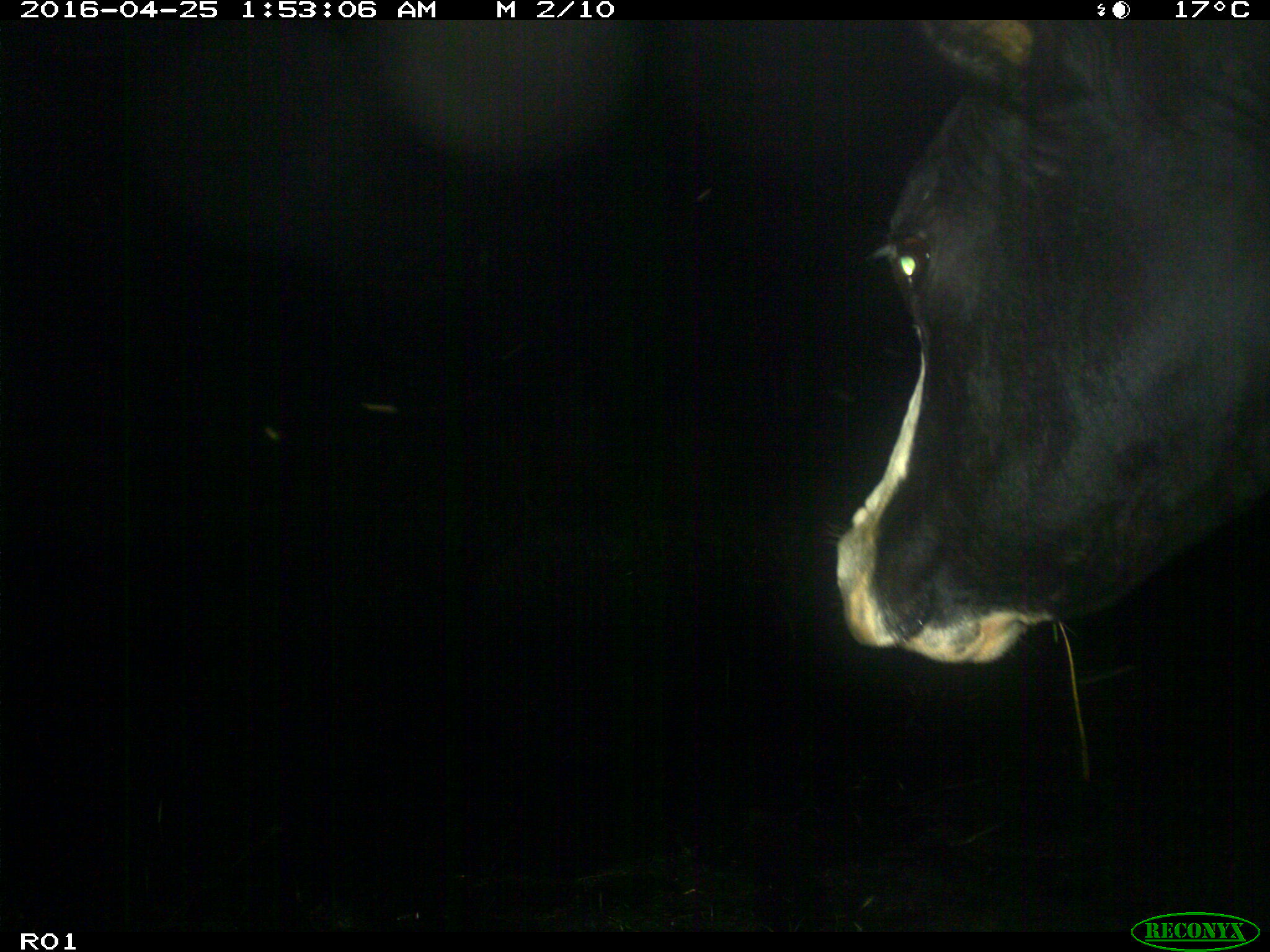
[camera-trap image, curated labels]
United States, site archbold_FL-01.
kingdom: Animalia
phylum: Chordata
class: Mammalia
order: Artiodactyla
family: Bovidae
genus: Bos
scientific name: Bos taurus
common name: domestic cow